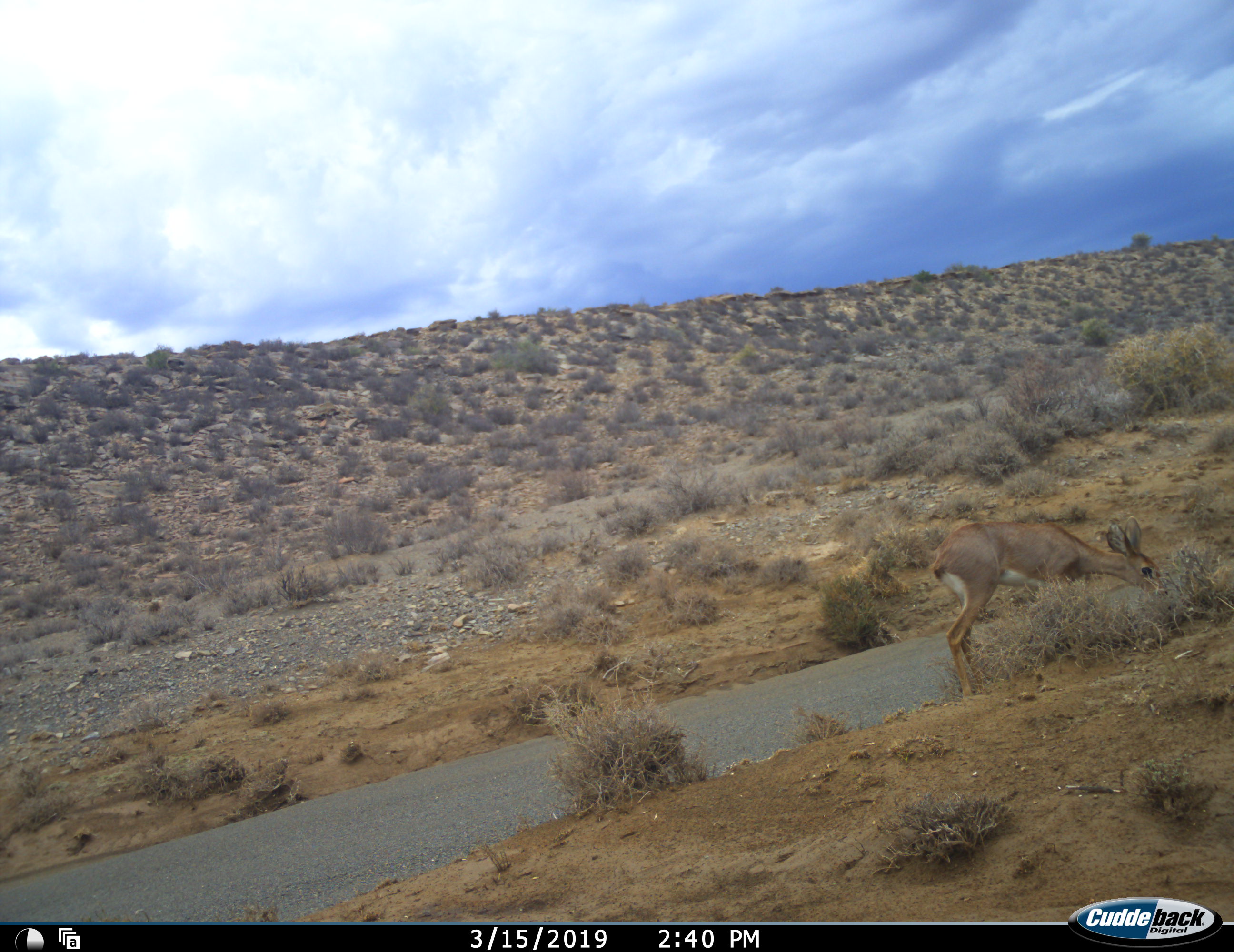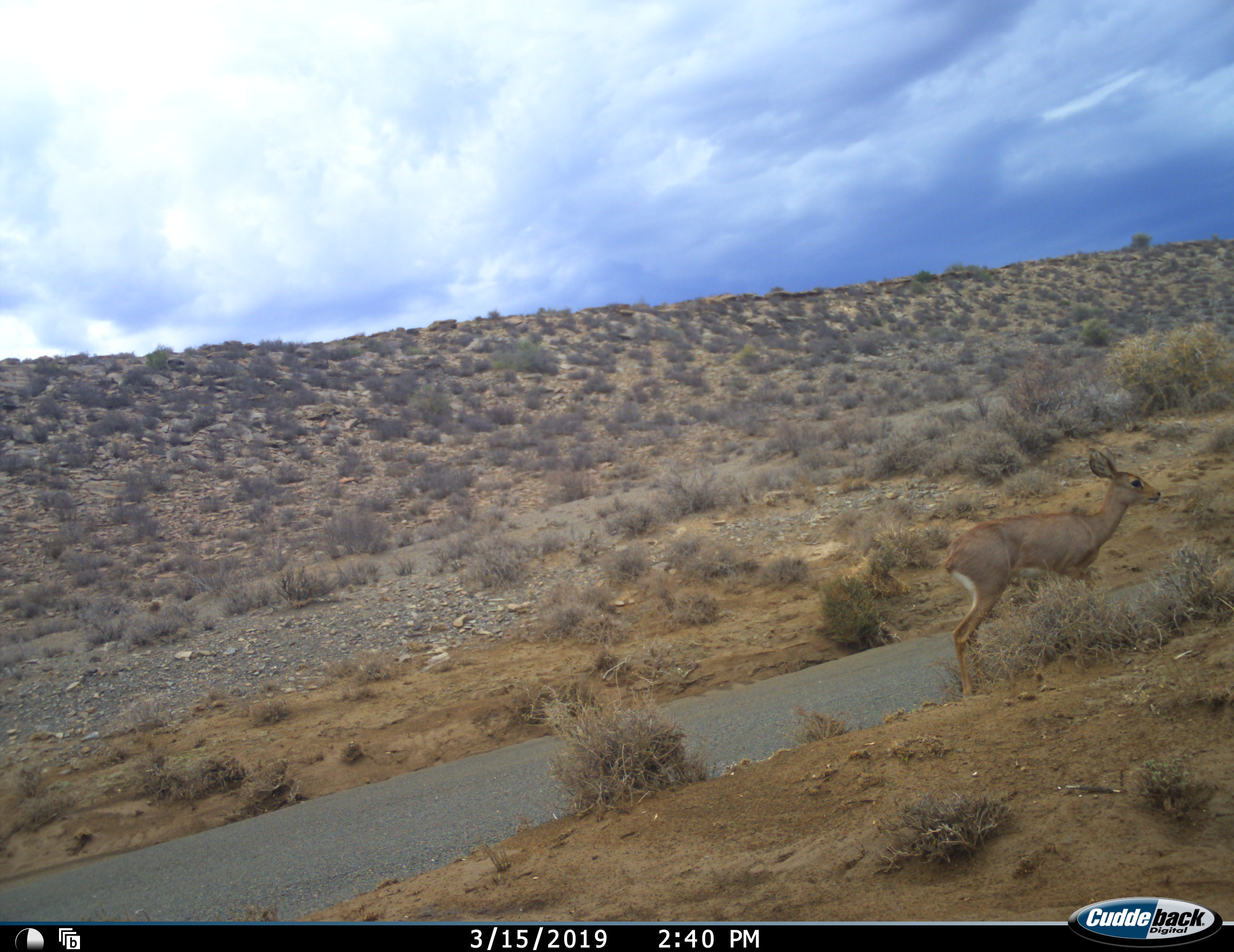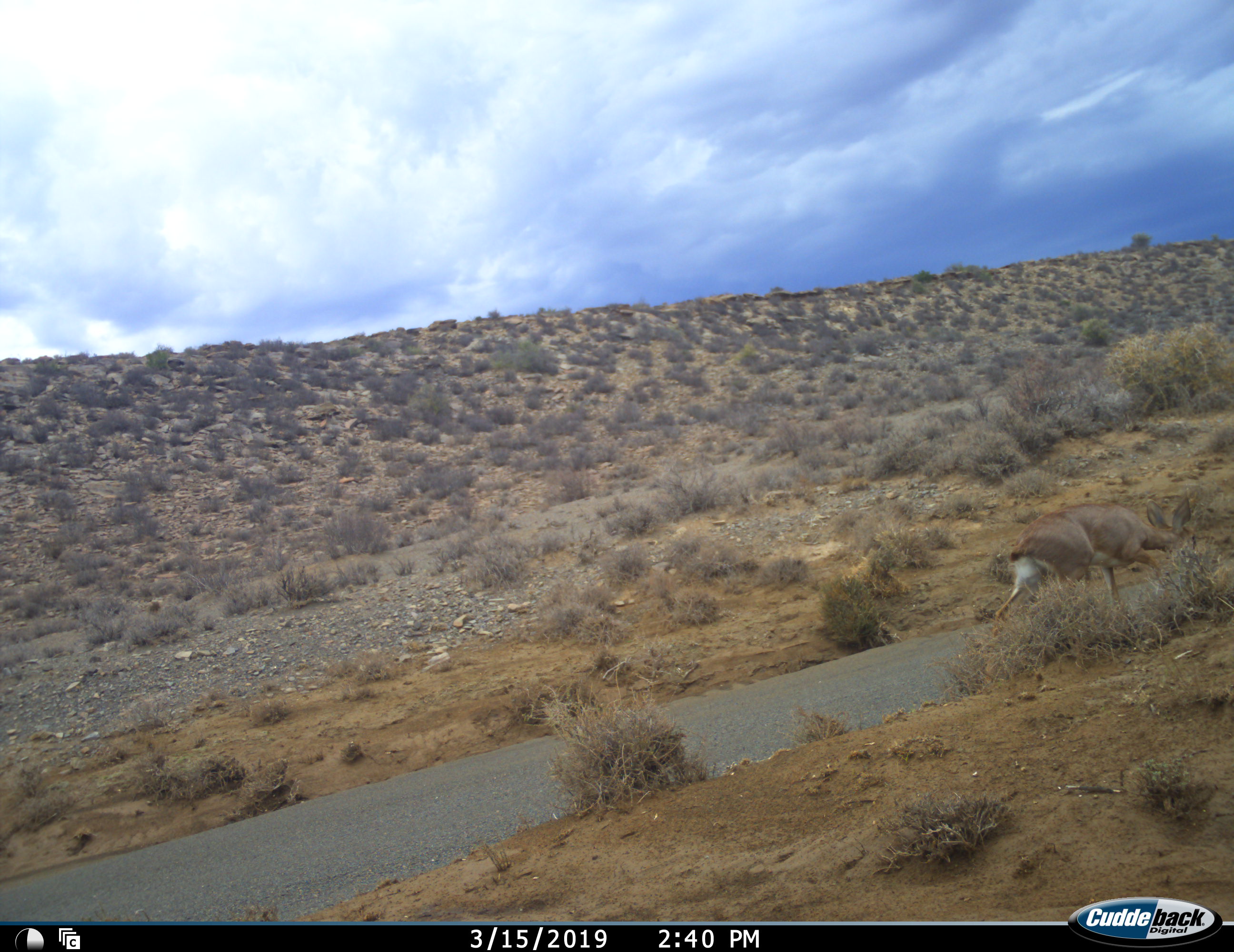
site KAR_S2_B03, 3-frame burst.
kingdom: Animalia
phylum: Chordata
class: Mammalia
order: Artiodactyla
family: Bovidae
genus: Raphicerus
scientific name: Raphicerus campestris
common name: steenbok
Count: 1.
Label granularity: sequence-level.